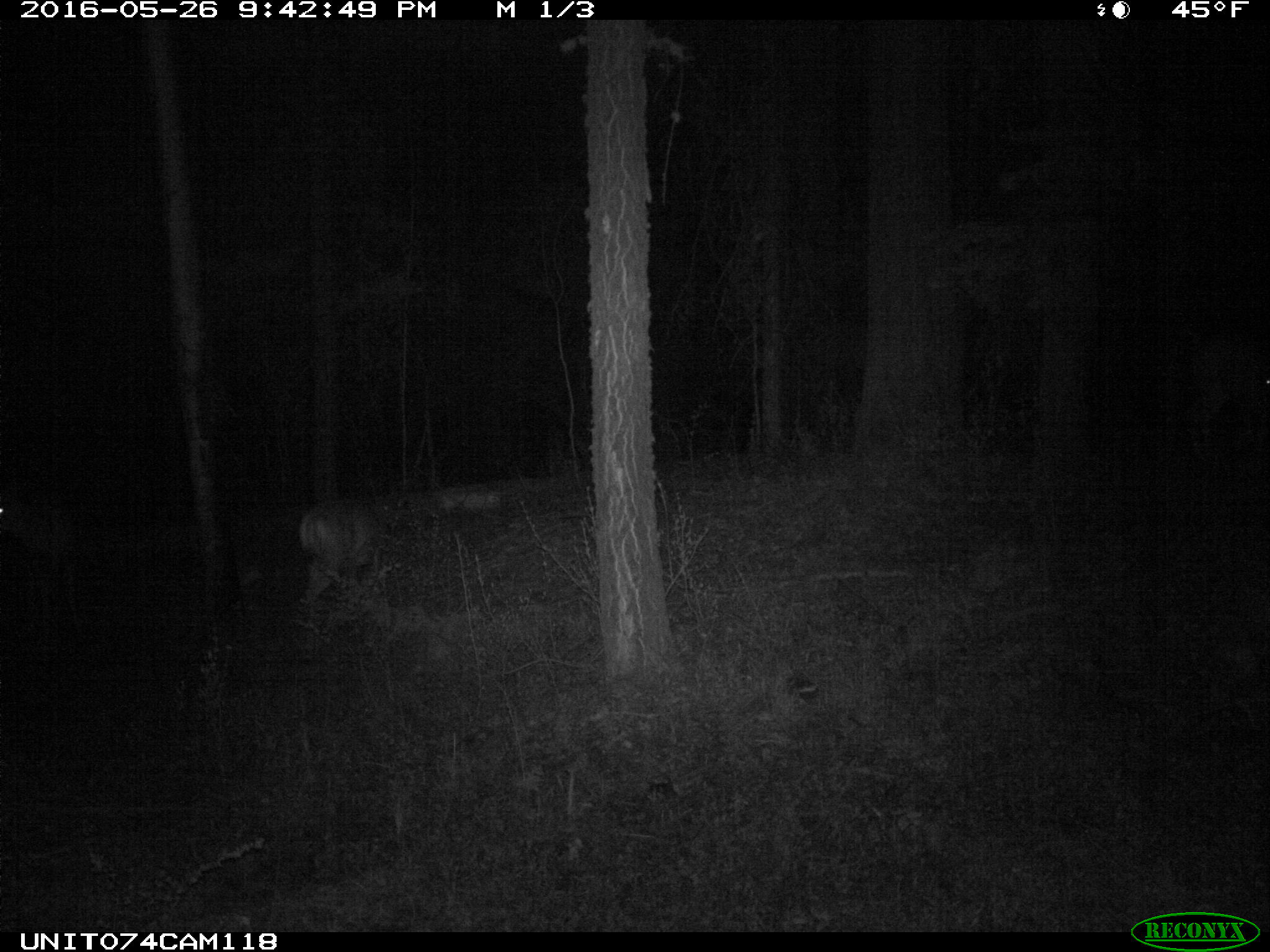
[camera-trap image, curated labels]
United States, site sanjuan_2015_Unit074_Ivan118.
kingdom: Animalia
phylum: Chordata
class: Mammalia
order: Artiodactyla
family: Cervidae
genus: Odocoileus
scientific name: Odocoileus hemionus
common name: mule deer